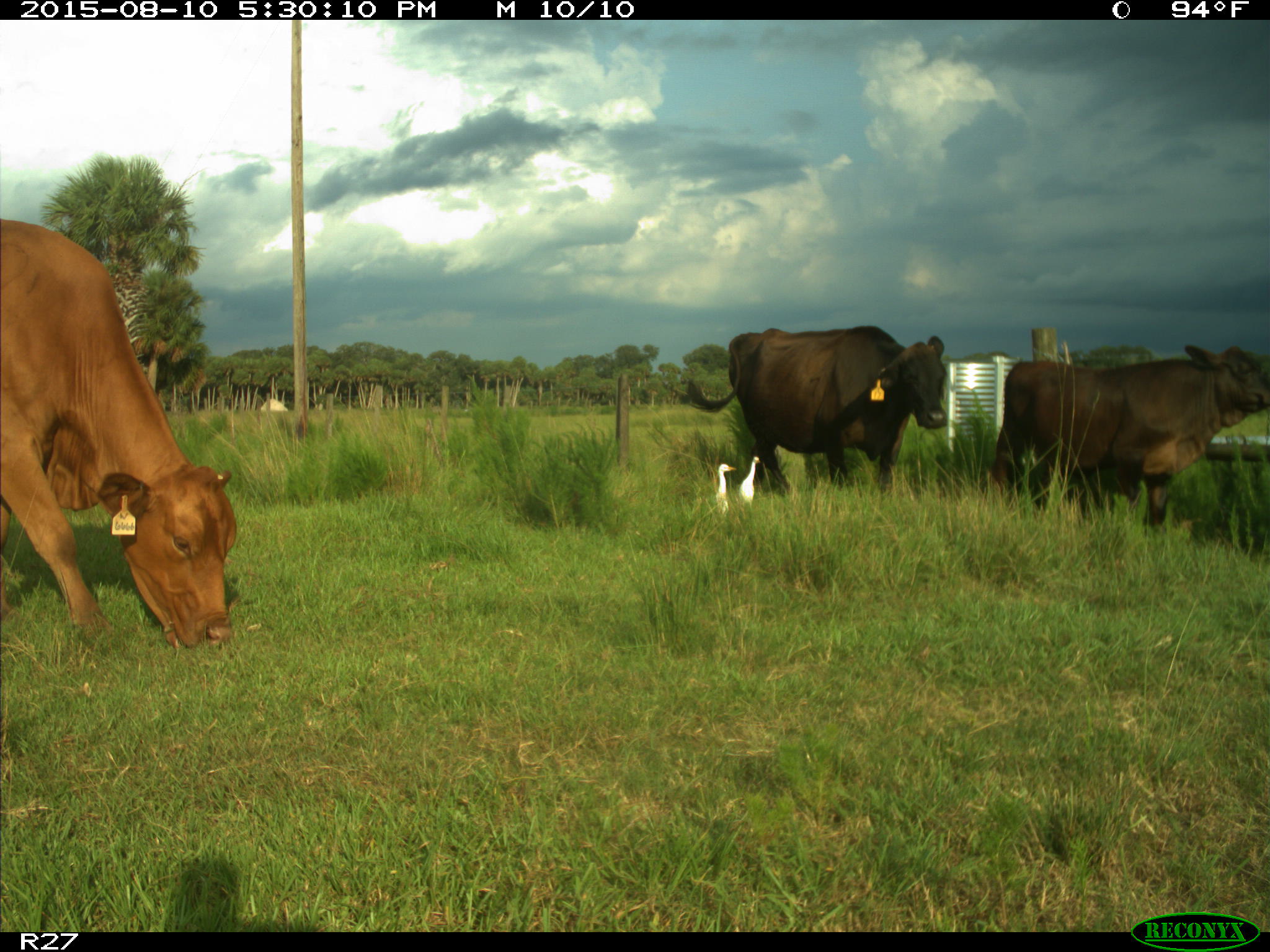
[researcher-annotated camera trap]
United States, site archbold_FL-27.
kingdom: Animalia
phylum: Chordata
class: Mammalia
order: Artiodactyla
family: Bovidae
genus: Bos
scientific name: Bos taurus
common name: domestic cow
Bos taurus (domestic cow).